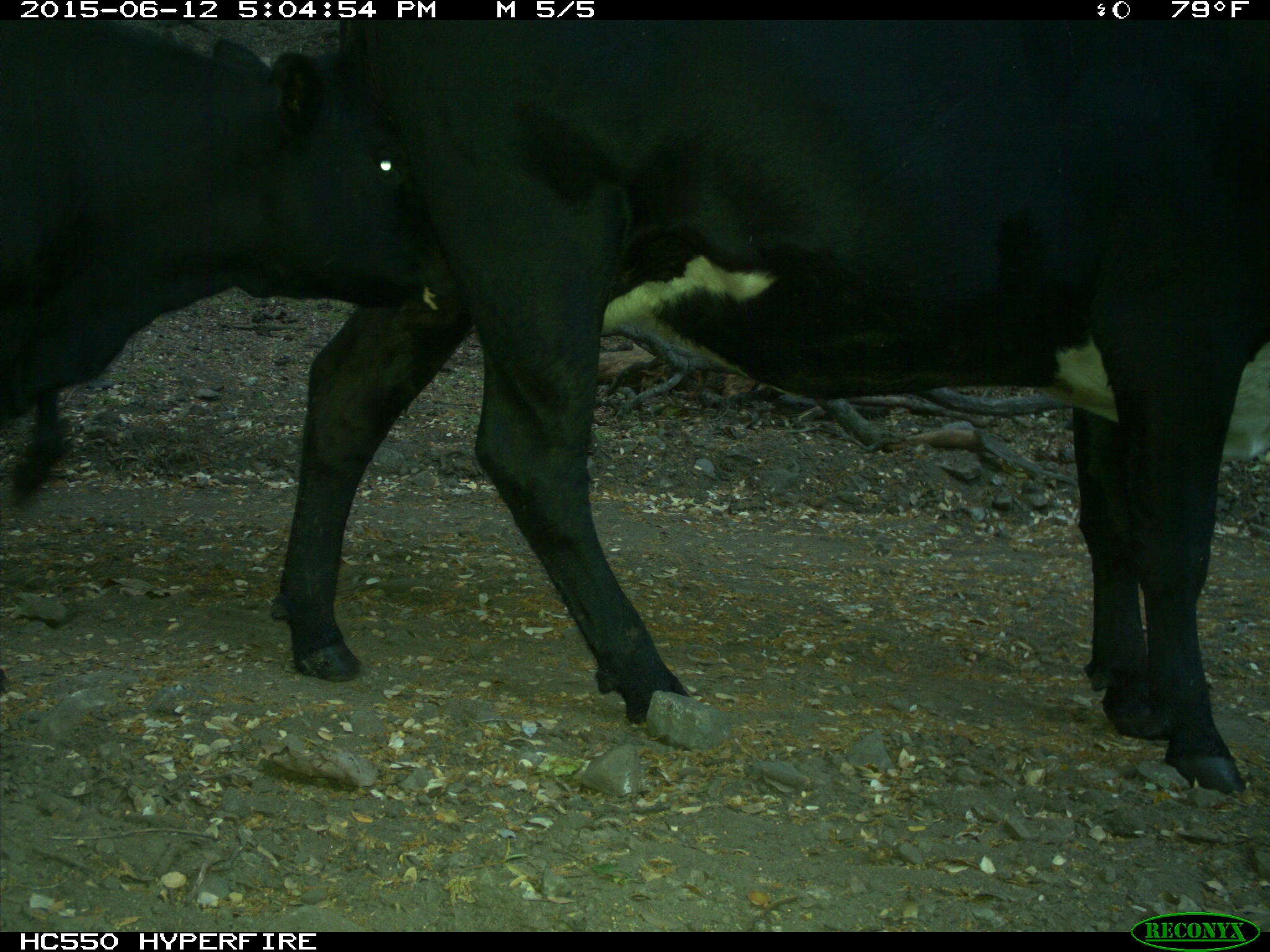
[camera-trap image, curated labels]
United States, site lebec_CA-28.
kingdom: Animalia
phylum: Chordata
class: Mammalia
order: Artiodactyla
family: Bovidae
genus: Bos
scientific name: Bos taurus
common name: domestic cow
Bos taurus (domestic cow).